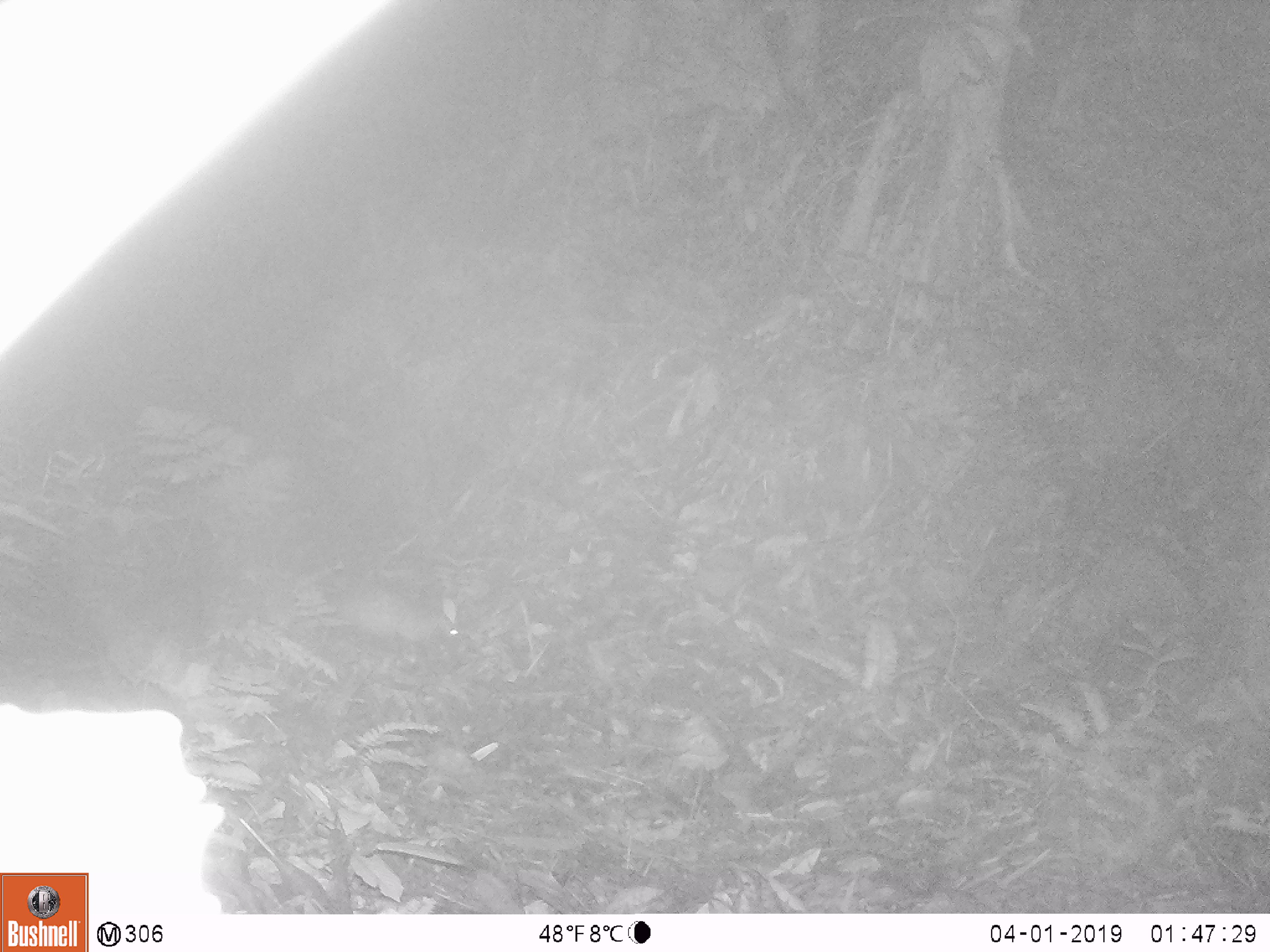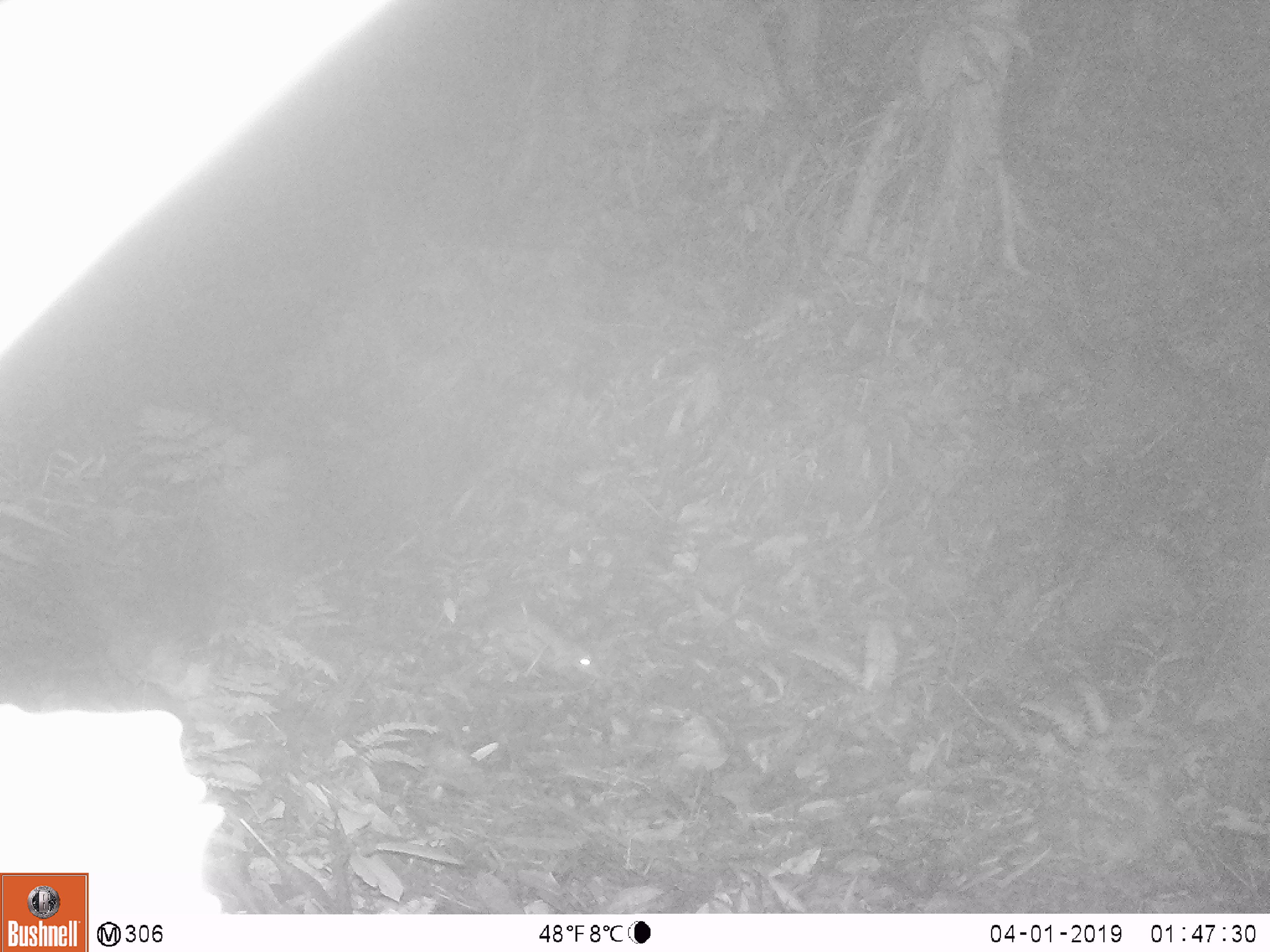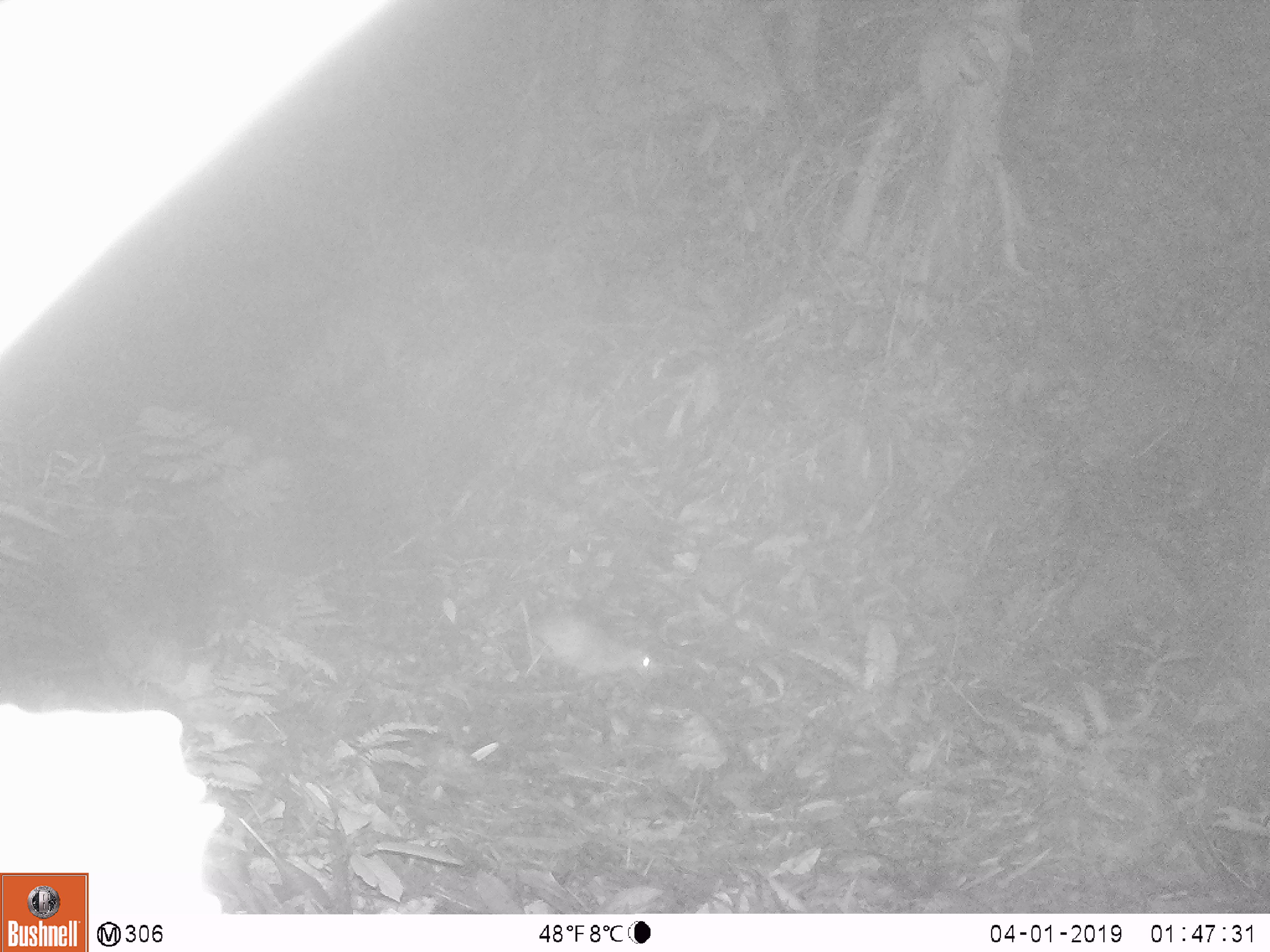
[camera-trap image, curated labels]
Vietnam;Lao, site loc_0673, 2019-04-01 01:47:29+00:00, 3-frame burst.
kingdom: Animalia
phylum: Chordata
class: Mammalia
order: Rodentia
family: Hystricidae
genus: Atherurus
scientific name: Atherurus macrourus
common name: asiatic brush-tailed porcupine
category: asiatic brush tailed porcupine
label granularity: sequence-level